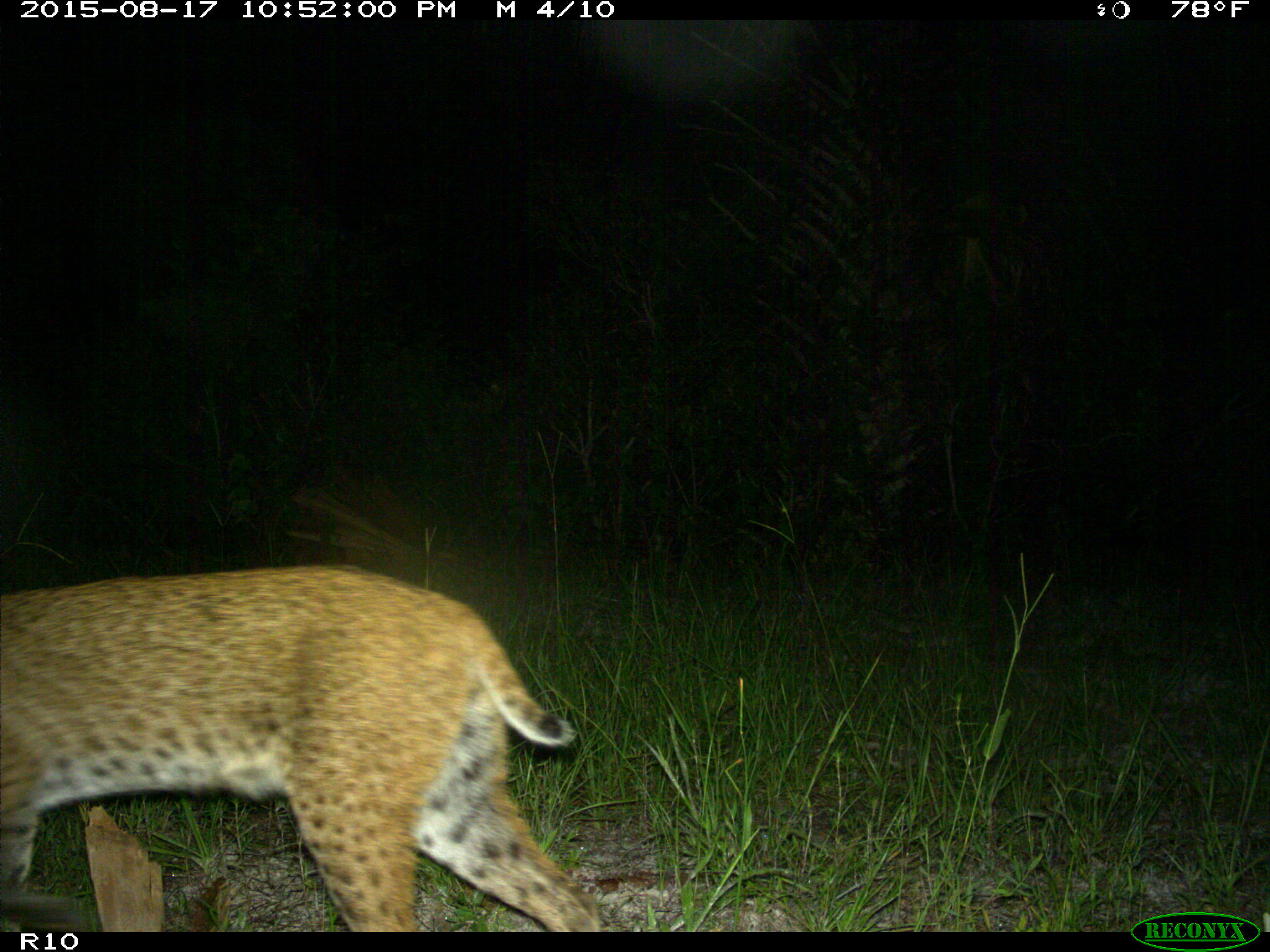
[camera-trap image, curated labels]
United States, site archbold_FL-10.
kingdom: Animalia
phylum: Chordata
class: Mammalia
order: Carnivora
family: Felidae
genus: Lynx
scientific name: Lynx rufus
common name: bobcat